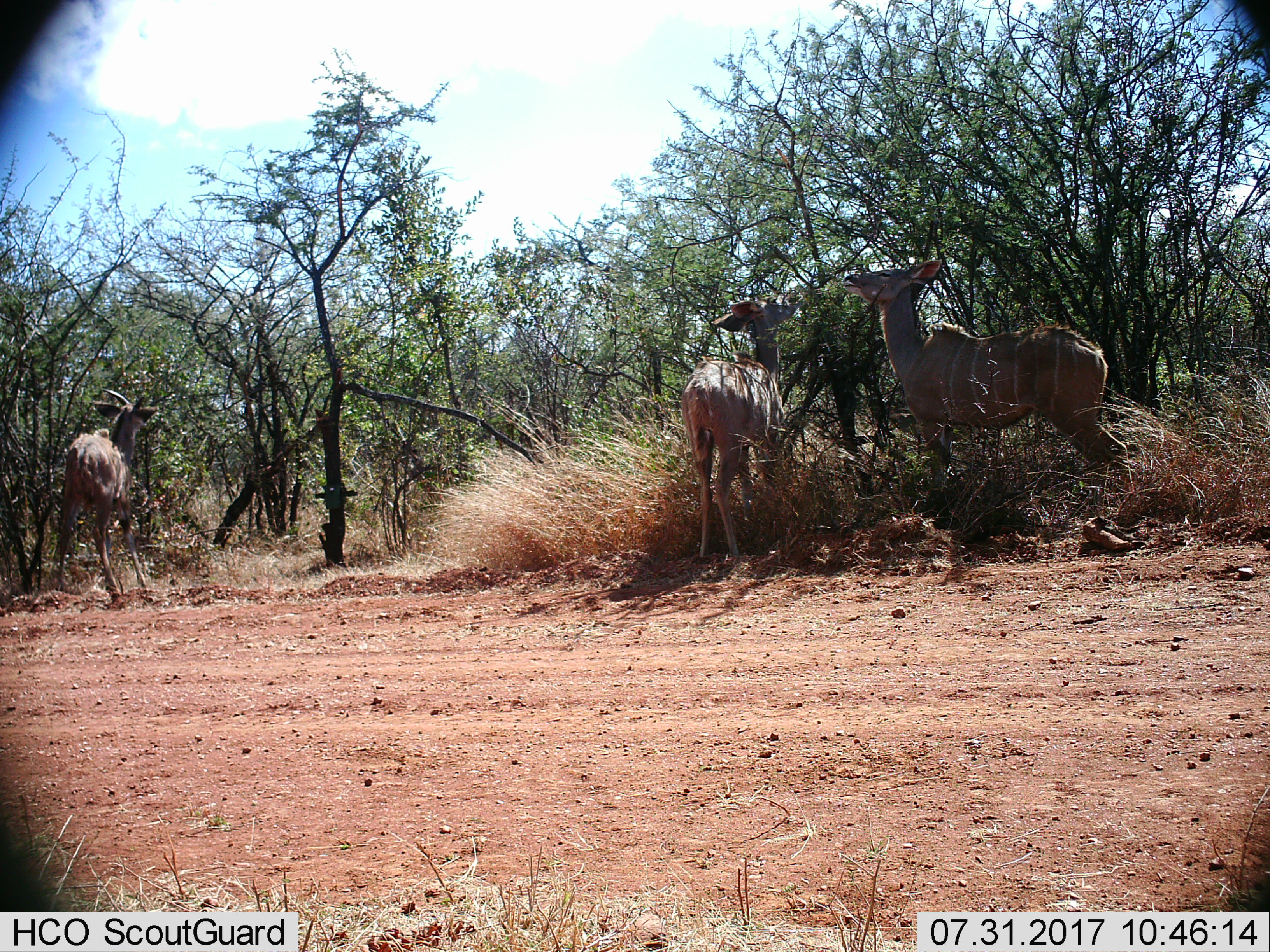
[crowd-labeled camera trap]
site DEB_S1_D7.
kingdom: Animalia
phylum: Chordata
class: Mammalia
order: Artiodactyla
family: Bovidae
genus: Tragelaphus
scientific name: Tragelaphus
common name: kudu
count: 3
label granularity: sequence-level